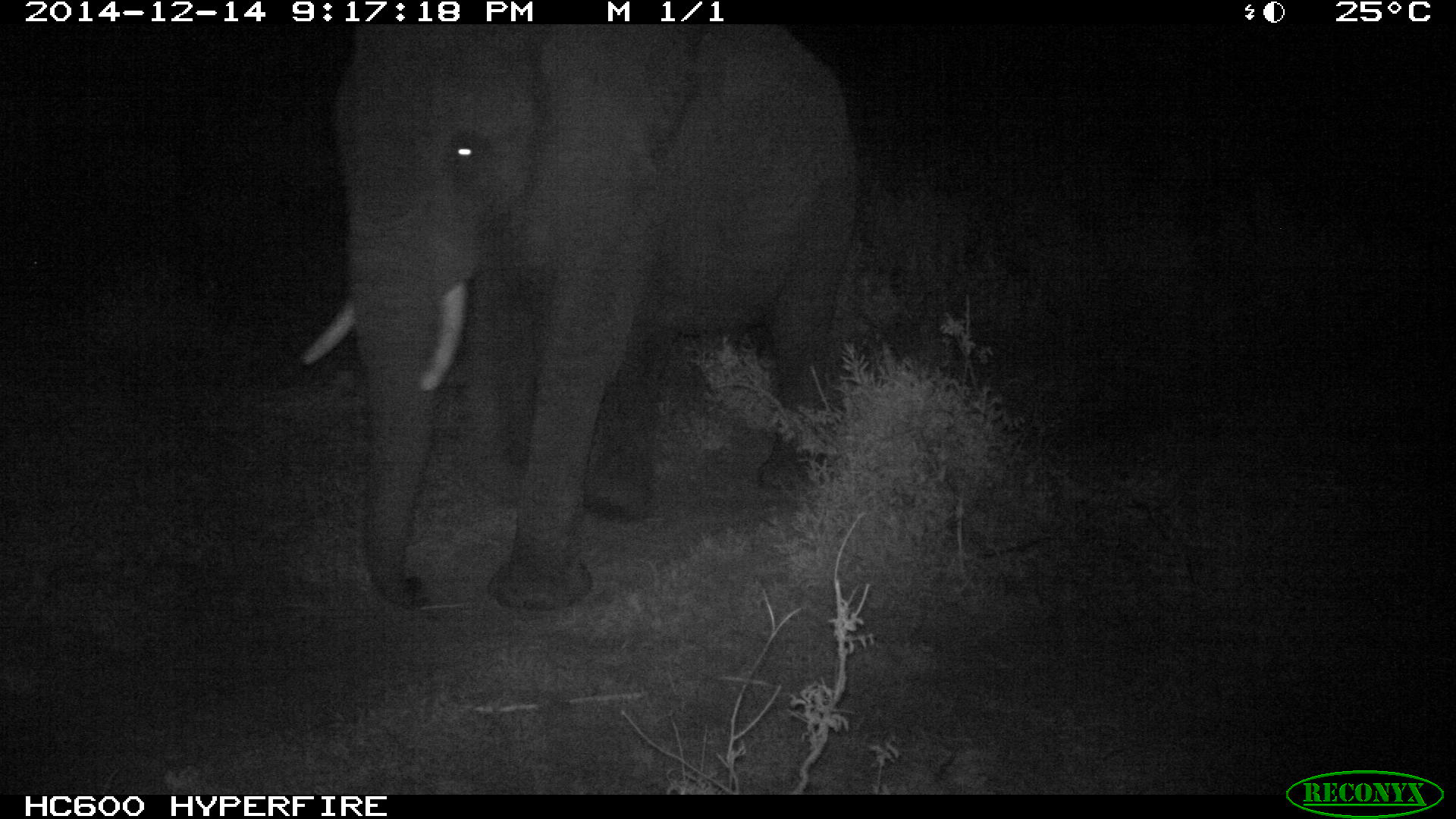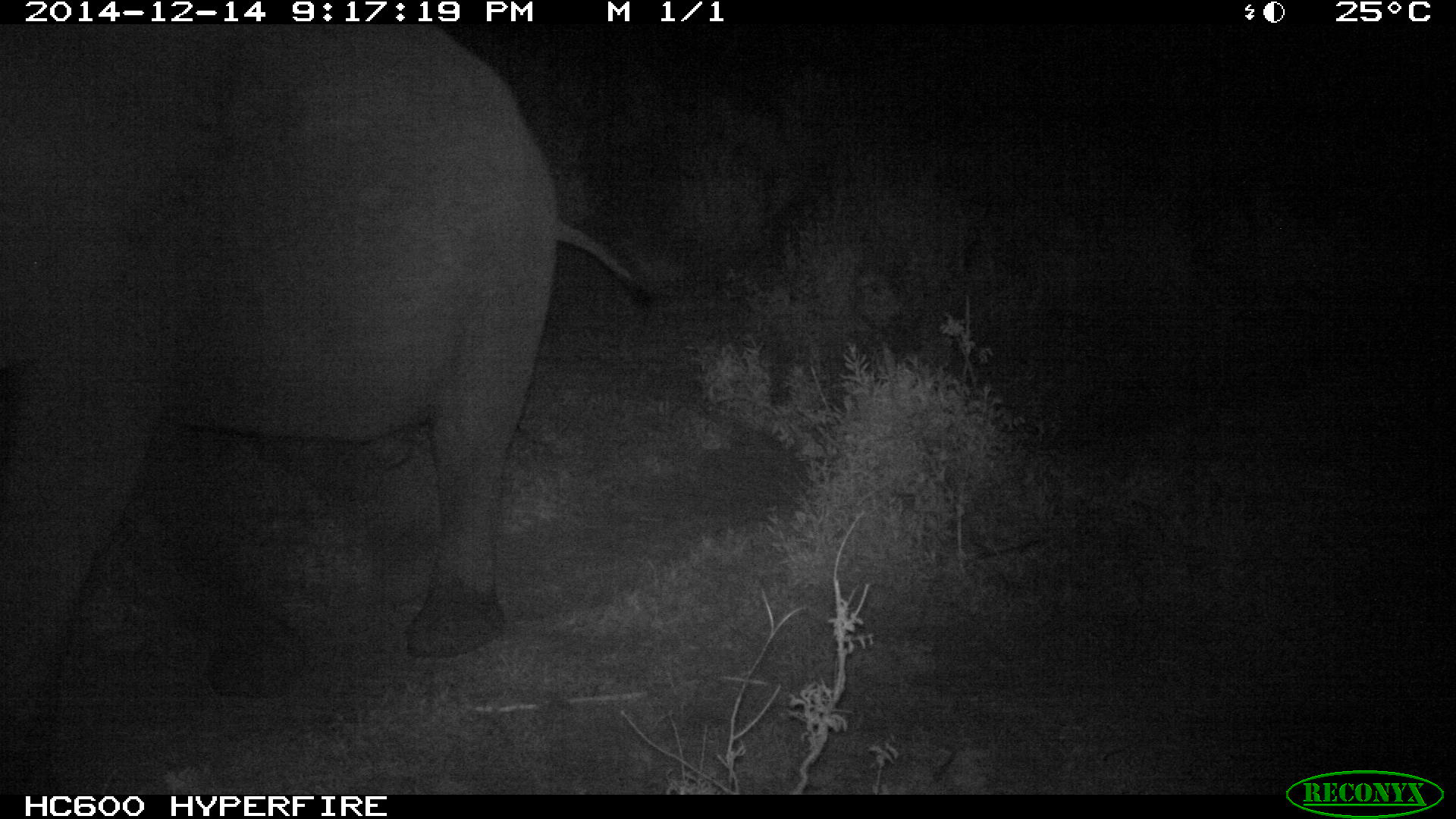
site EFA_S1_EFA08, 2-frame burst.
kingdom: Animalia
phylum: Chordata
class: Mammalia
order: Proboscidea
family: Elephantidae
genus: Loxodonta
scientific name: Loxodonta africana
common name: african bush elephant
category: elephant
Elephant (african bush elephant) (Loxodonta africana), count 1. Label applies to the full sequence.